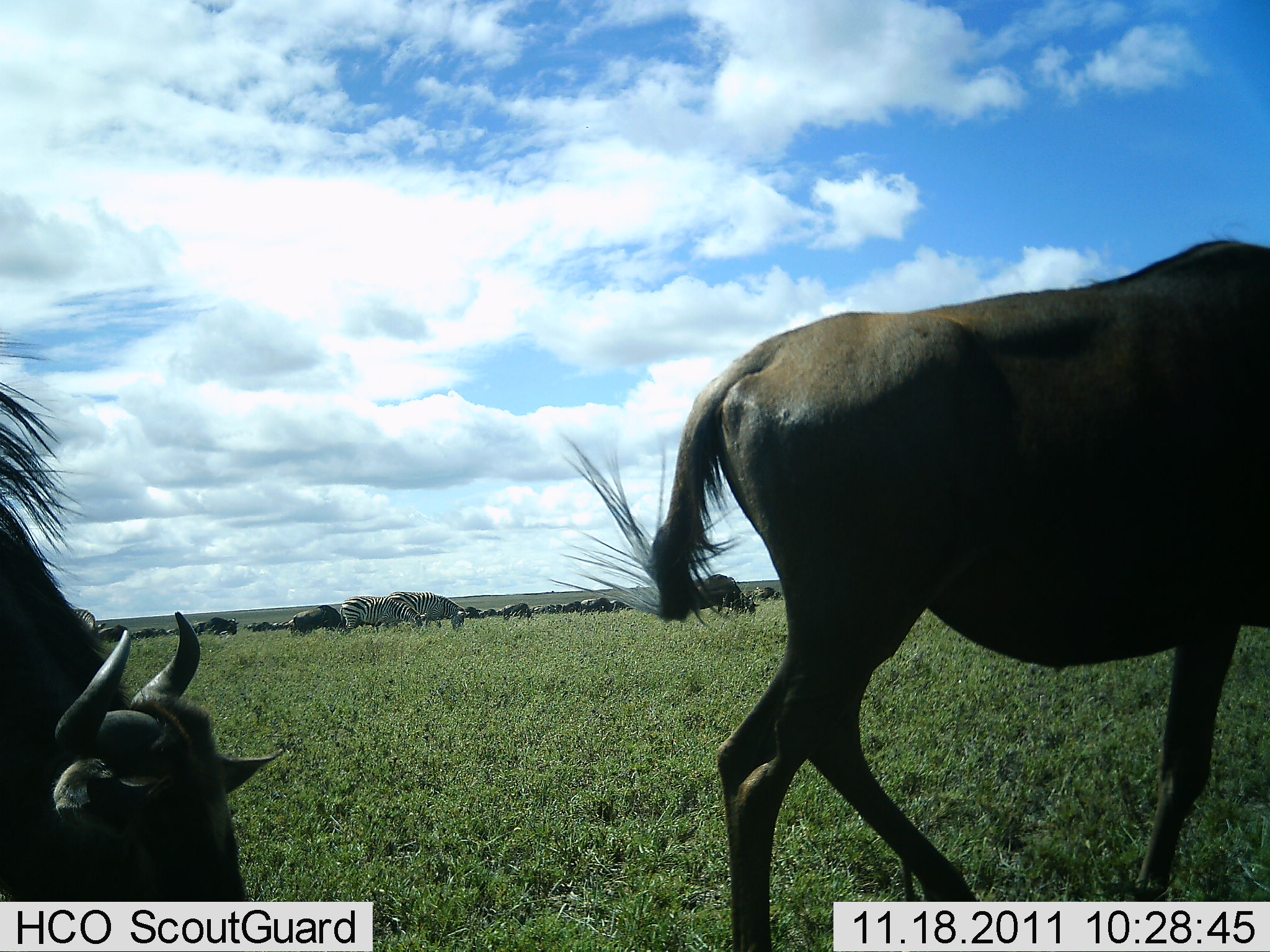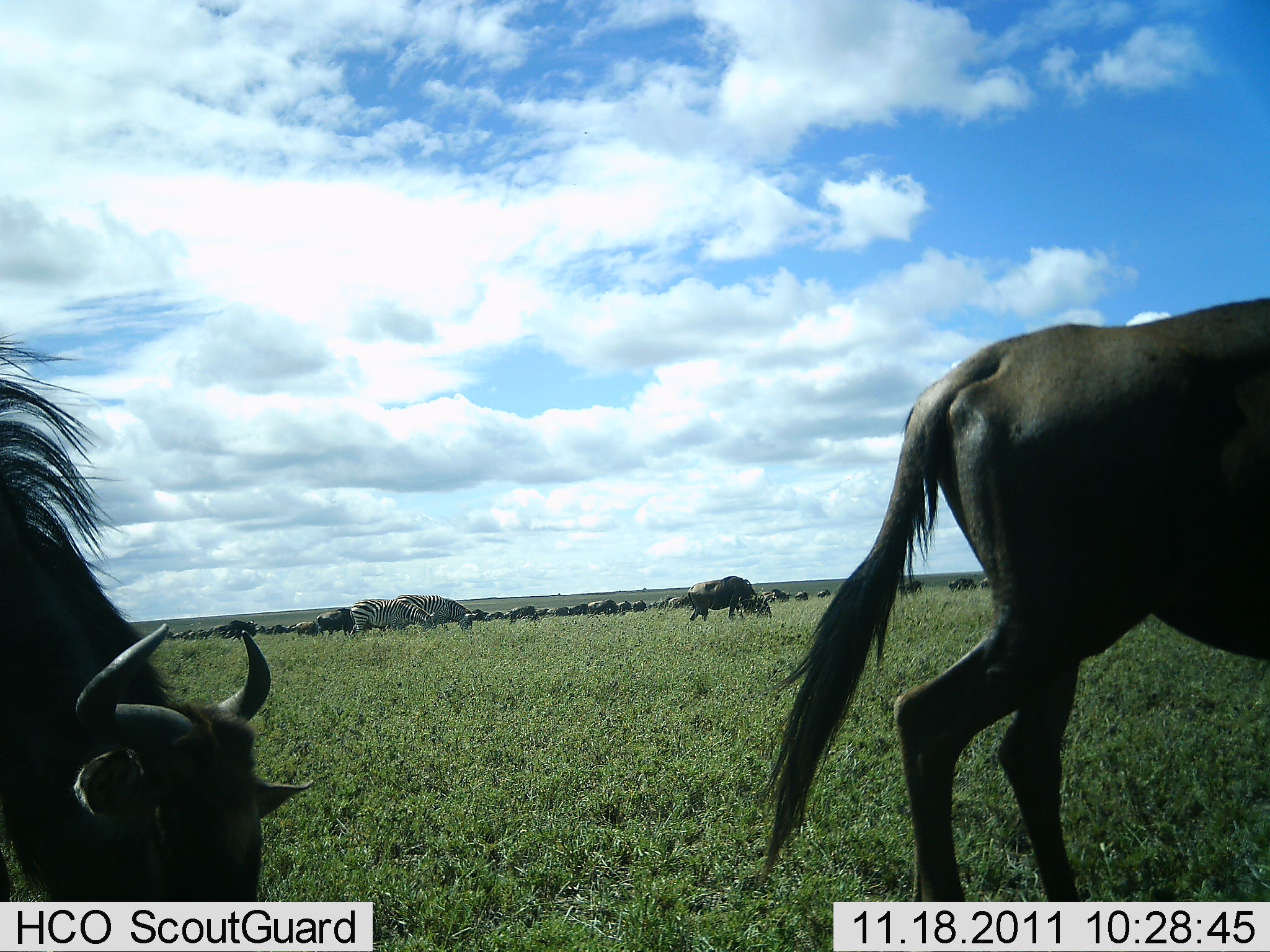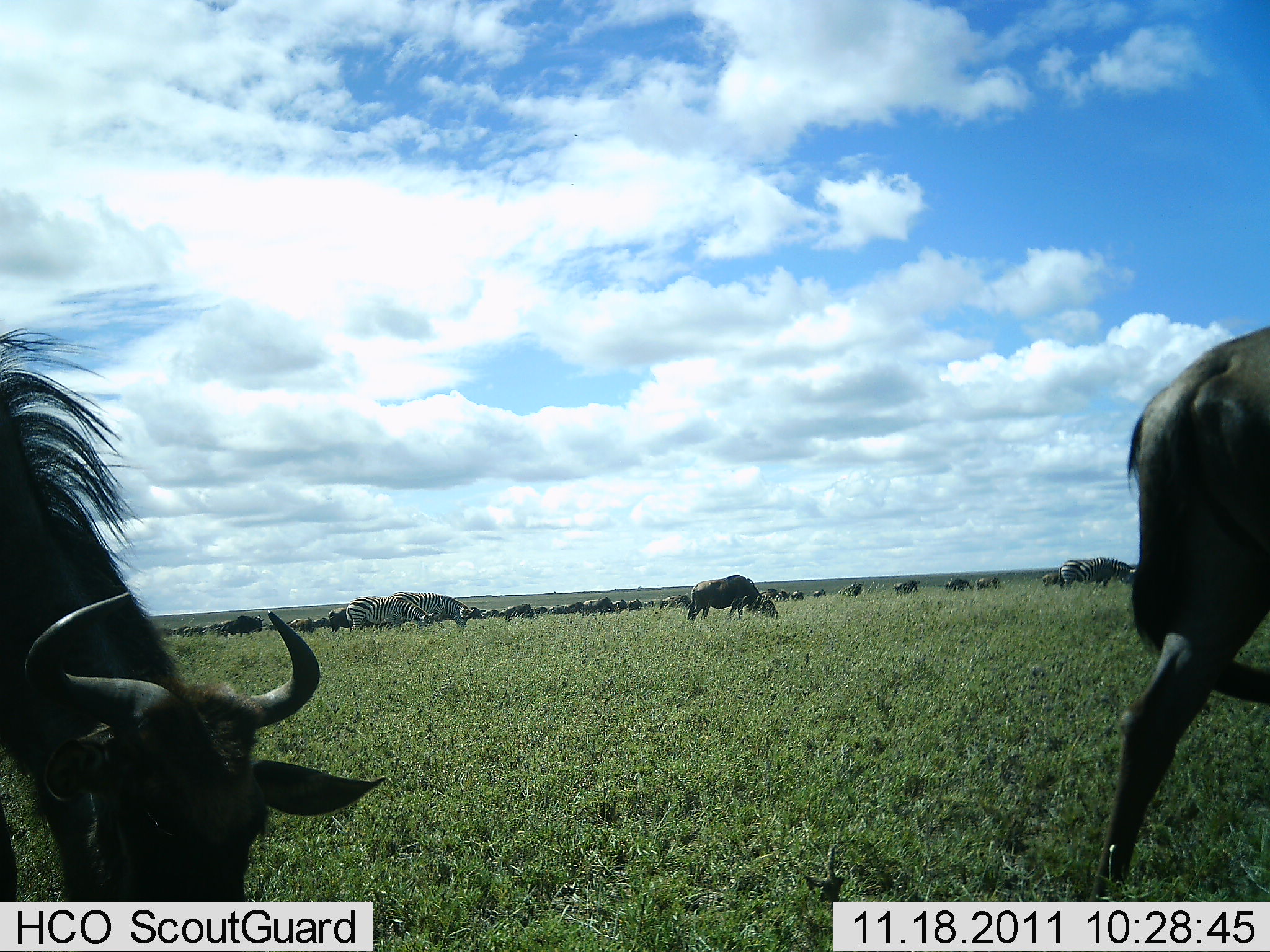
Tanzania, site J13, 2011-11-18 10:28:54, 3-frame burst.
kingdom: Animalia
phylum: Chordata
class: Mammalia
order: Artiodactyla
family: Bovidae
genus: Connochaetes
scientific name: Connochaetes taurinus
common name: blue wildebeest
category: wildebeest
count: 11-50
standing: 24%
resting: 0%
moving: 90%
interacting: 5%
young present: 0%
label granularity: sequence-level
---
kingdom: Animalia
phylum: Chordata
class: Mammalia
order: Perissodactyla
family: Equidae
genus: Equus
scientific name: Equus quagga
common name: plains zebra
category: zebra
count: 2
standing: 29%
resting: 0%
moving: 7%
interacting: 0%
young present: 0%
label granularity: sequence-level